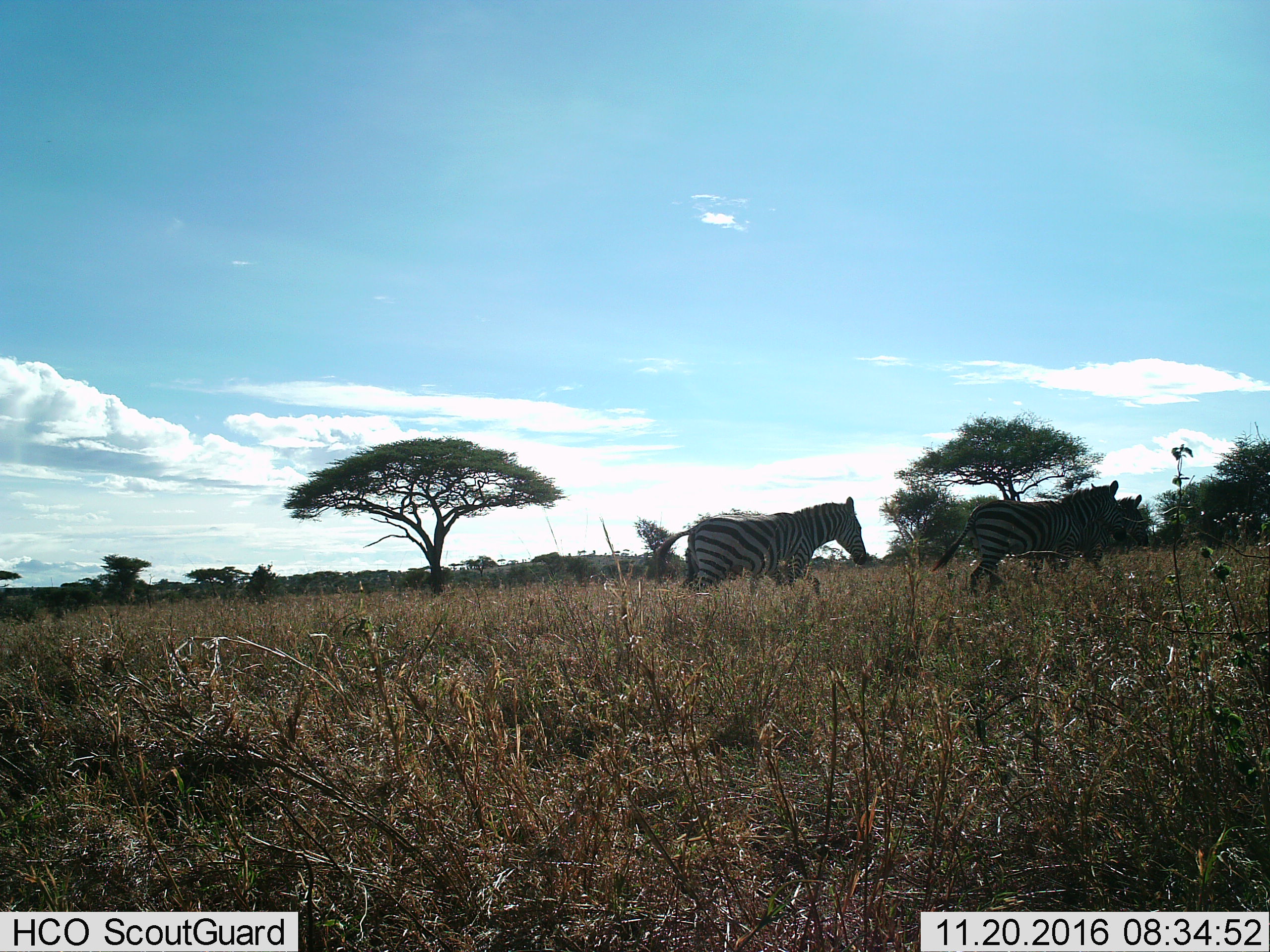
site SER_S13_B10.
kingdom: Animalia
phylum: Chordata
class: Mammalia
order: Perissodactyla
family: Equidae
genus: Equus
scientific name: Equus quagga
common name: plains zebra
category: zebraplains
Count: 3.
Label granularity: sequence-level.